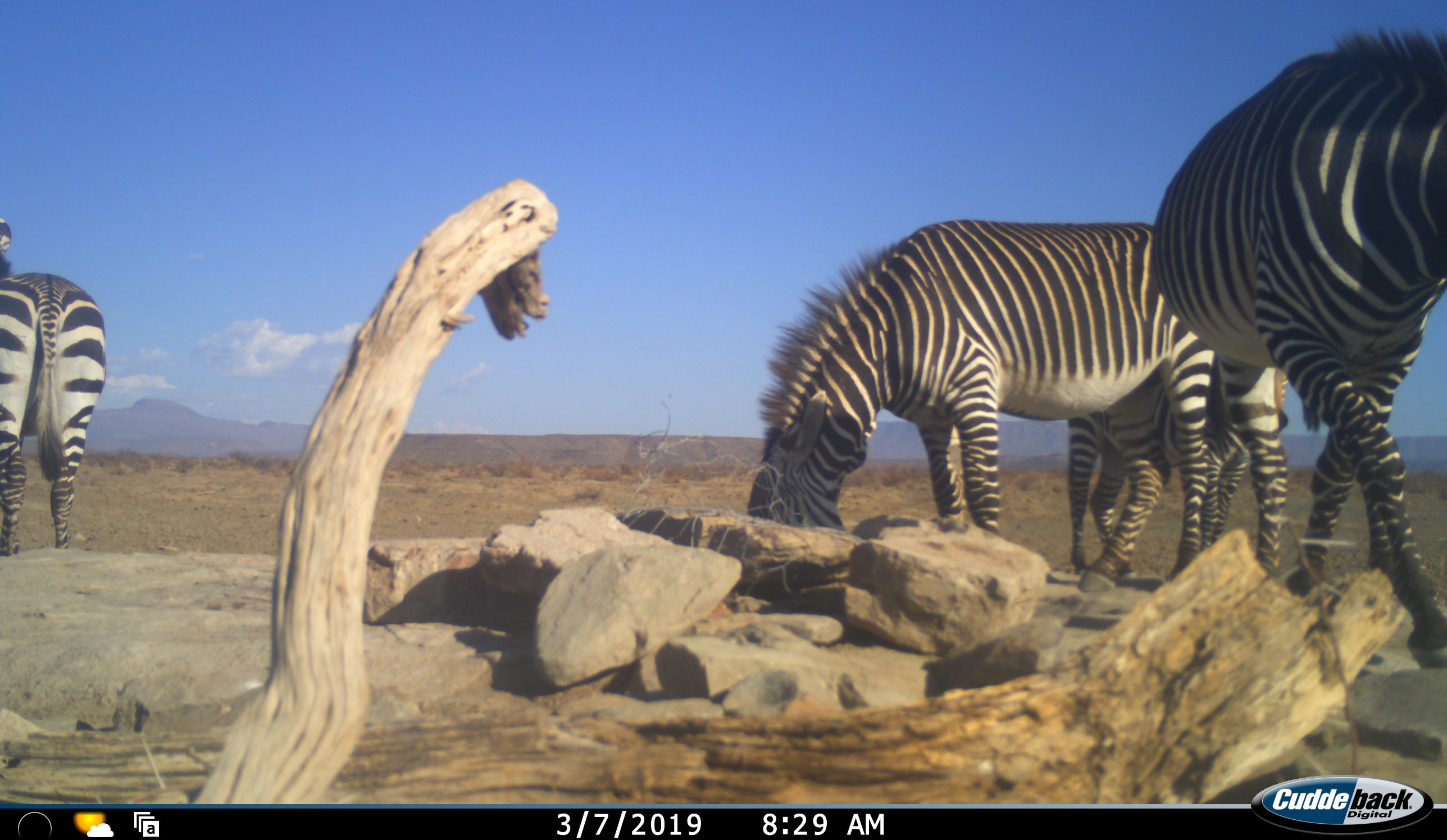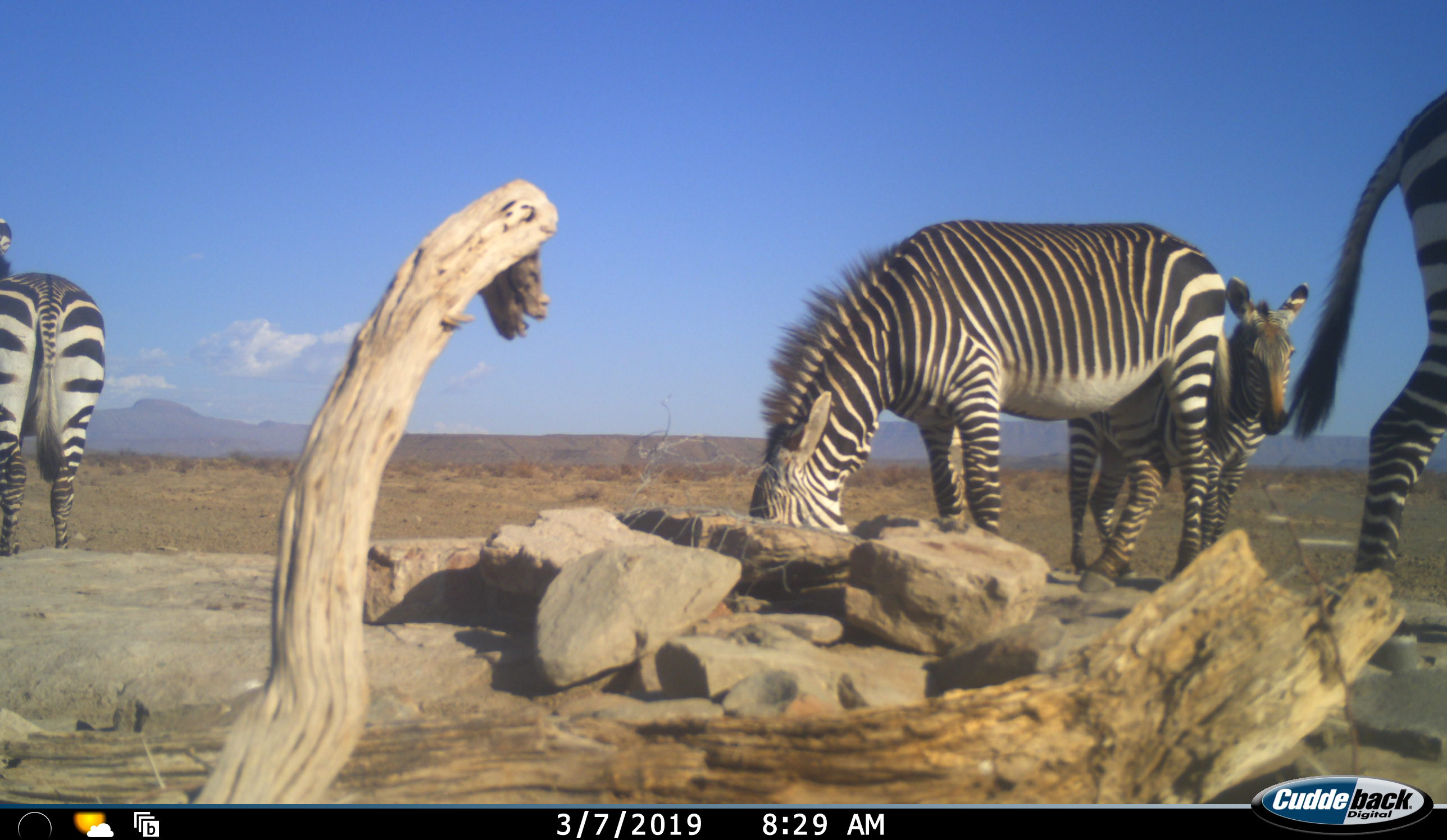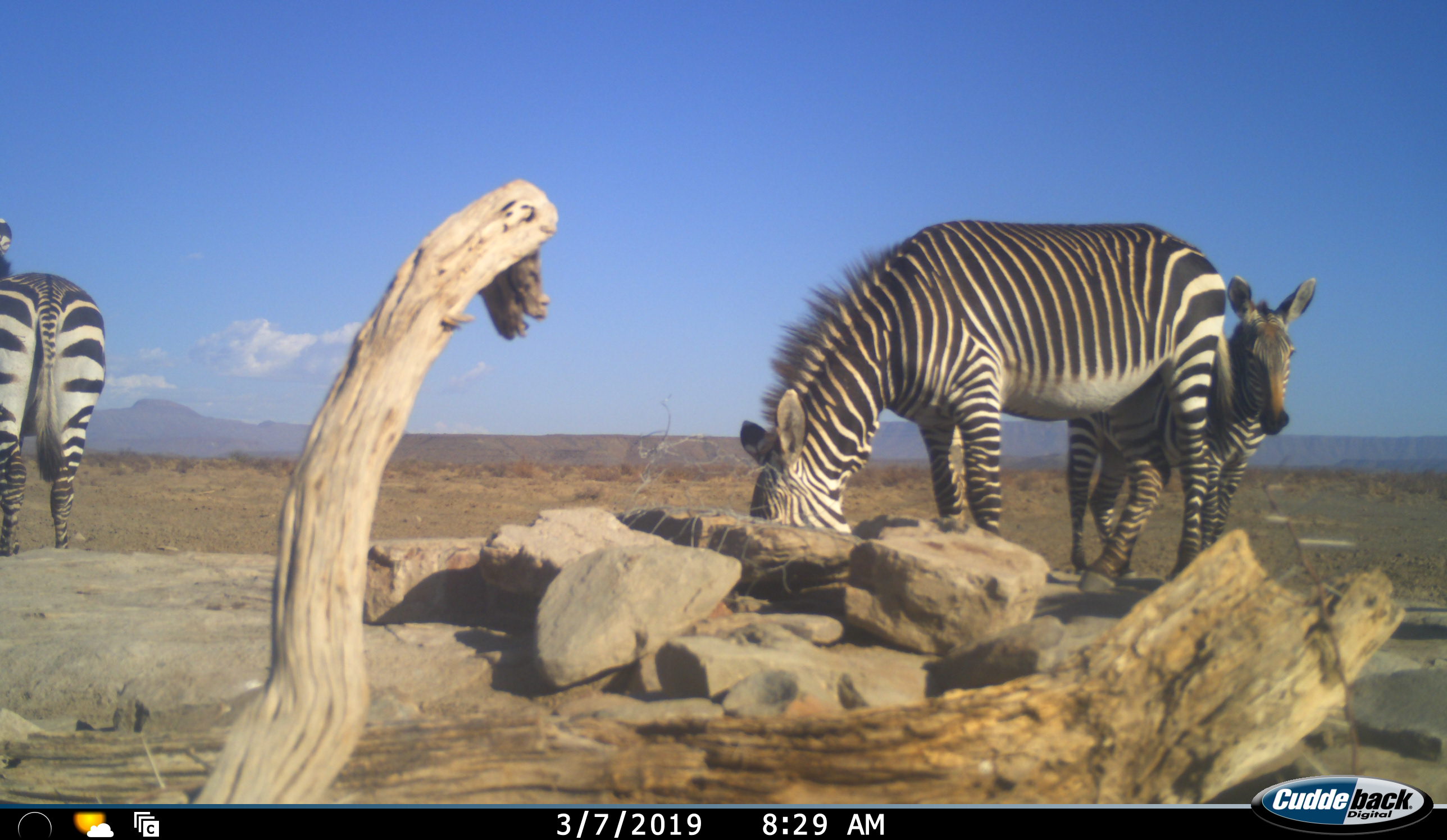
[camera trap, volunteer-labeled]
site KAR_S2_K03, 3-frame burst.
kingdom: Animalia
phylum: Chordata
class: Mammalia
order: Perissodactyla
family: Equidae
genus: Equus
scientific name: Equus zebra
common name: mountain zebra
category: zebramountain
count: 4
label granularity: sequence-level